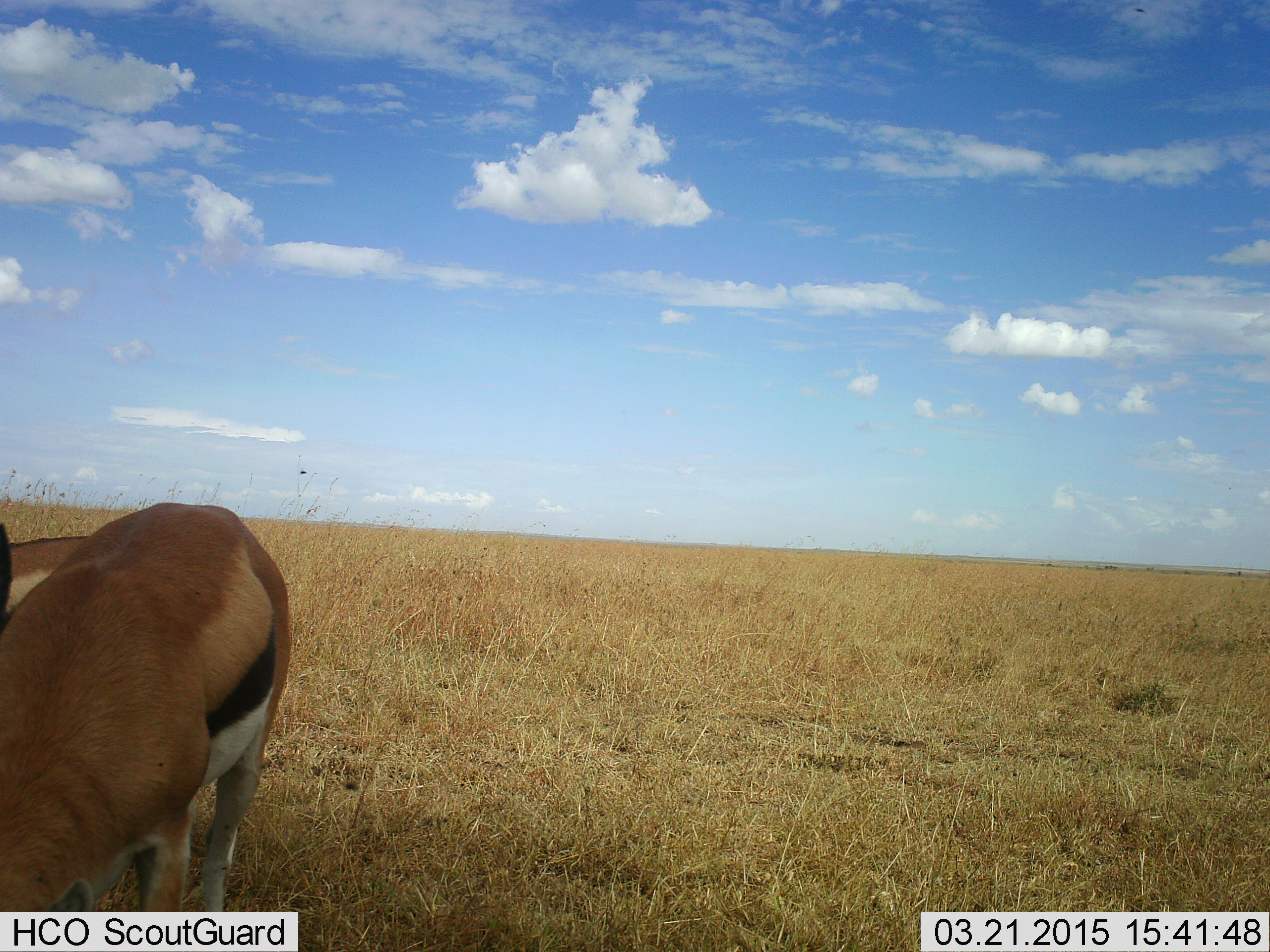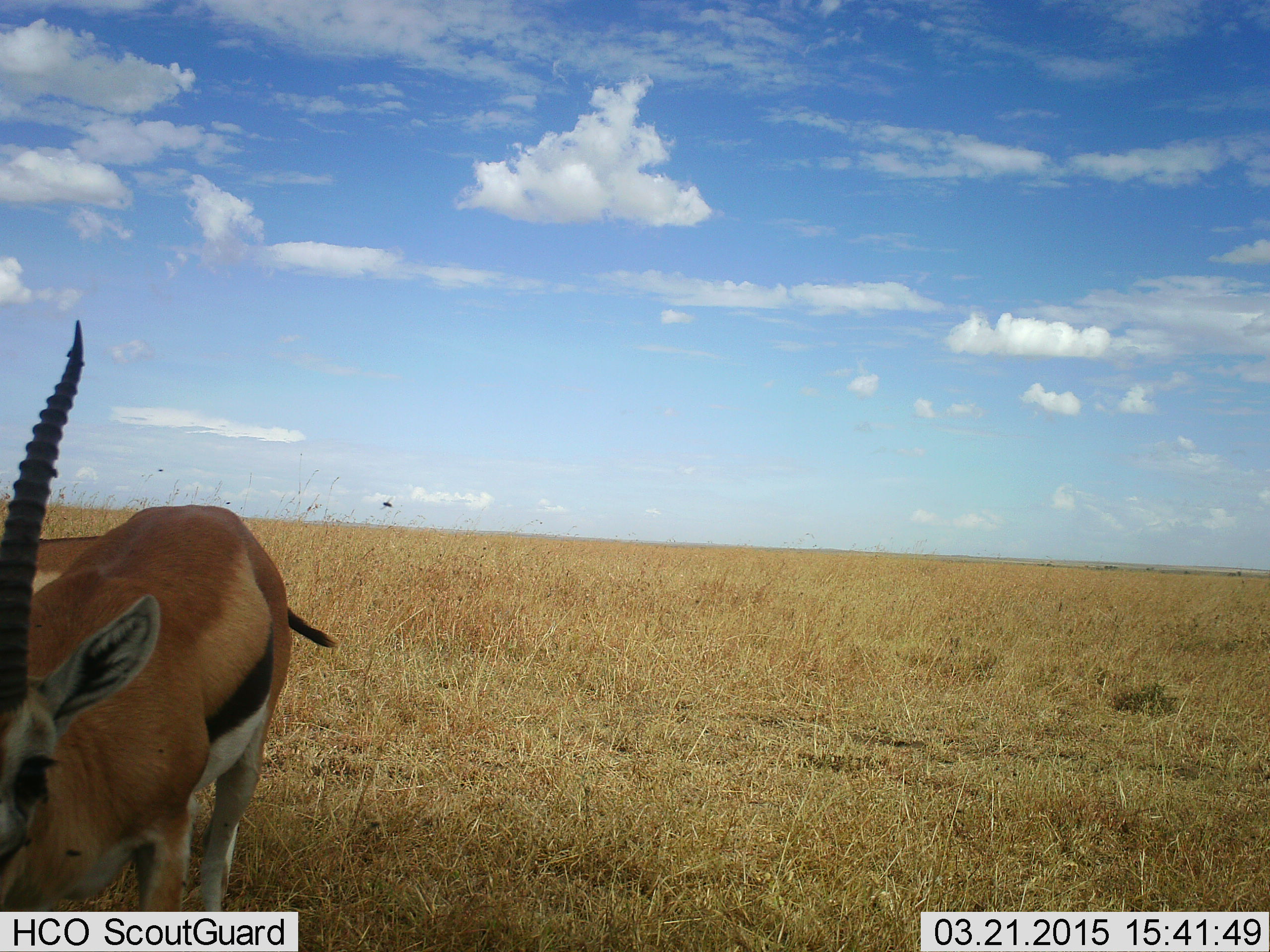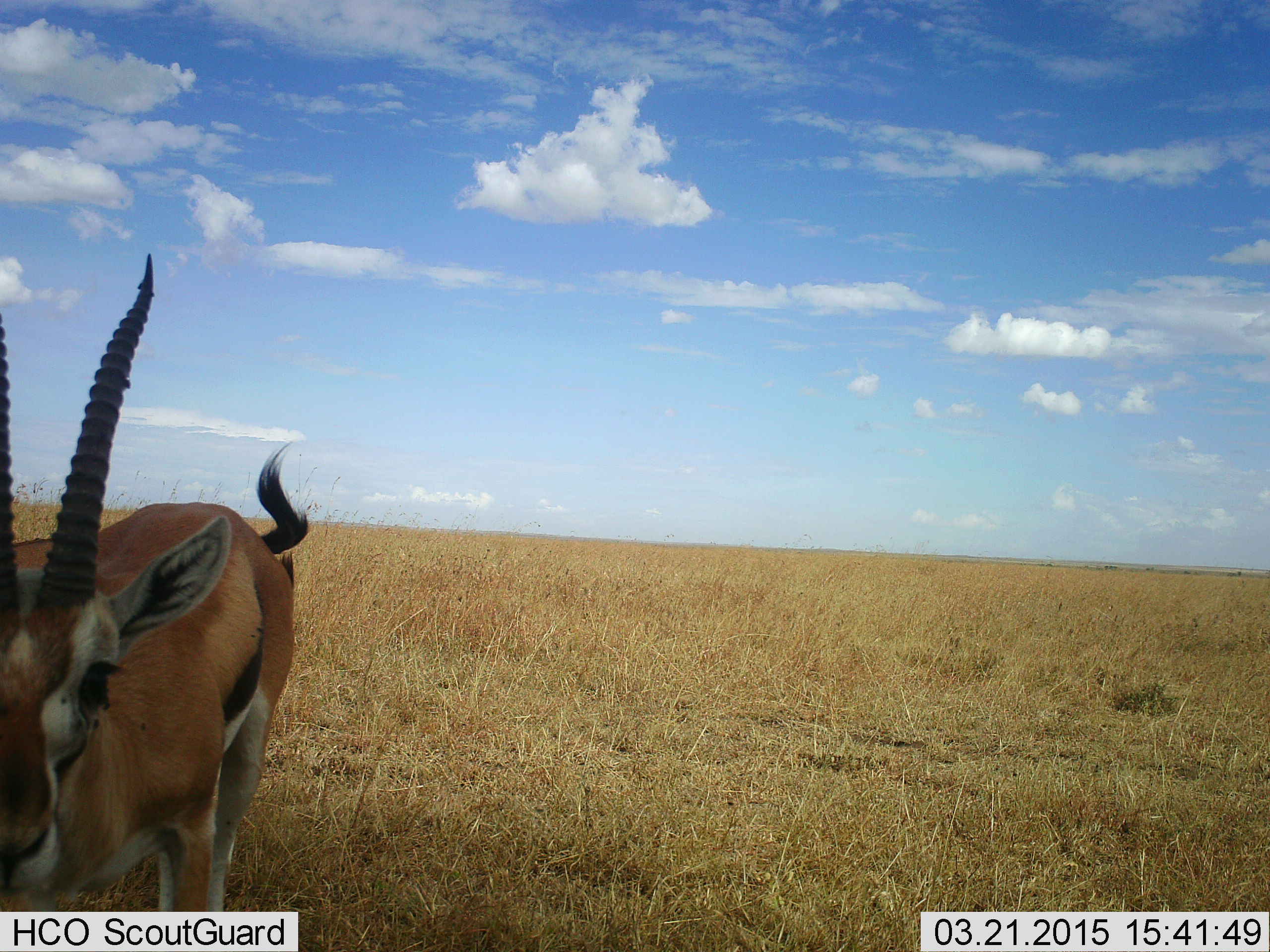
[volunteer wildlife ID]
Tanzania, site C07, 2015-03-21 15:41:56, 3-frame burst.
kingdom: Animalia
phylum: Chordata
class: Mammalia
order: Artiodactyla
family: Bovidae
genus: Eudorcas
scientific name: Eudorcas thomsonii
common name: thomson's gazelle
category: gazellethomsons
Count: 1.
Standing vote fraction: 92%.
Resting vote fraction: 8%.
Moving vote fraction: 0%.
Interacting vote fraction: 0%.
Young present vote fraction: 0%.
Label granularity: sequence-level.